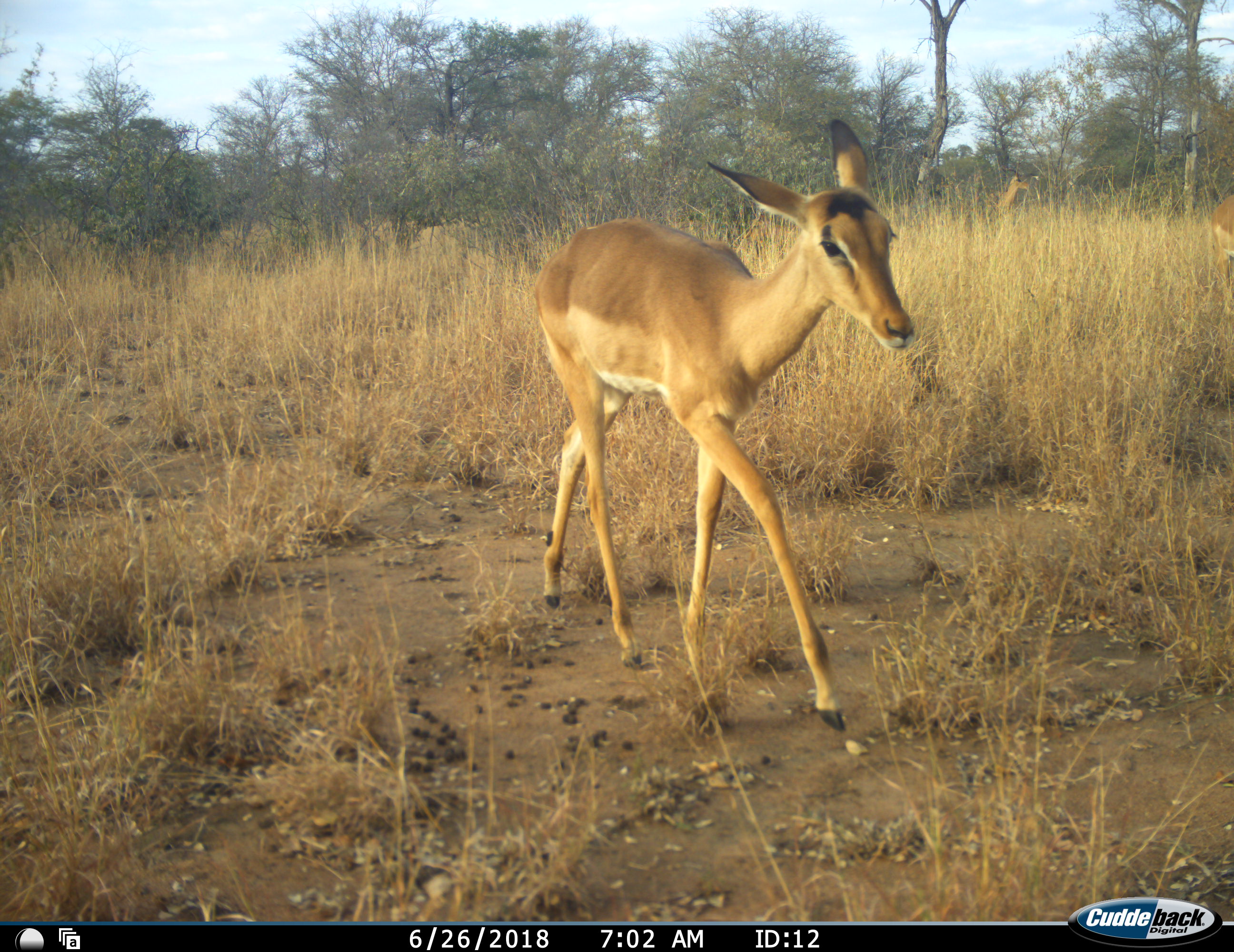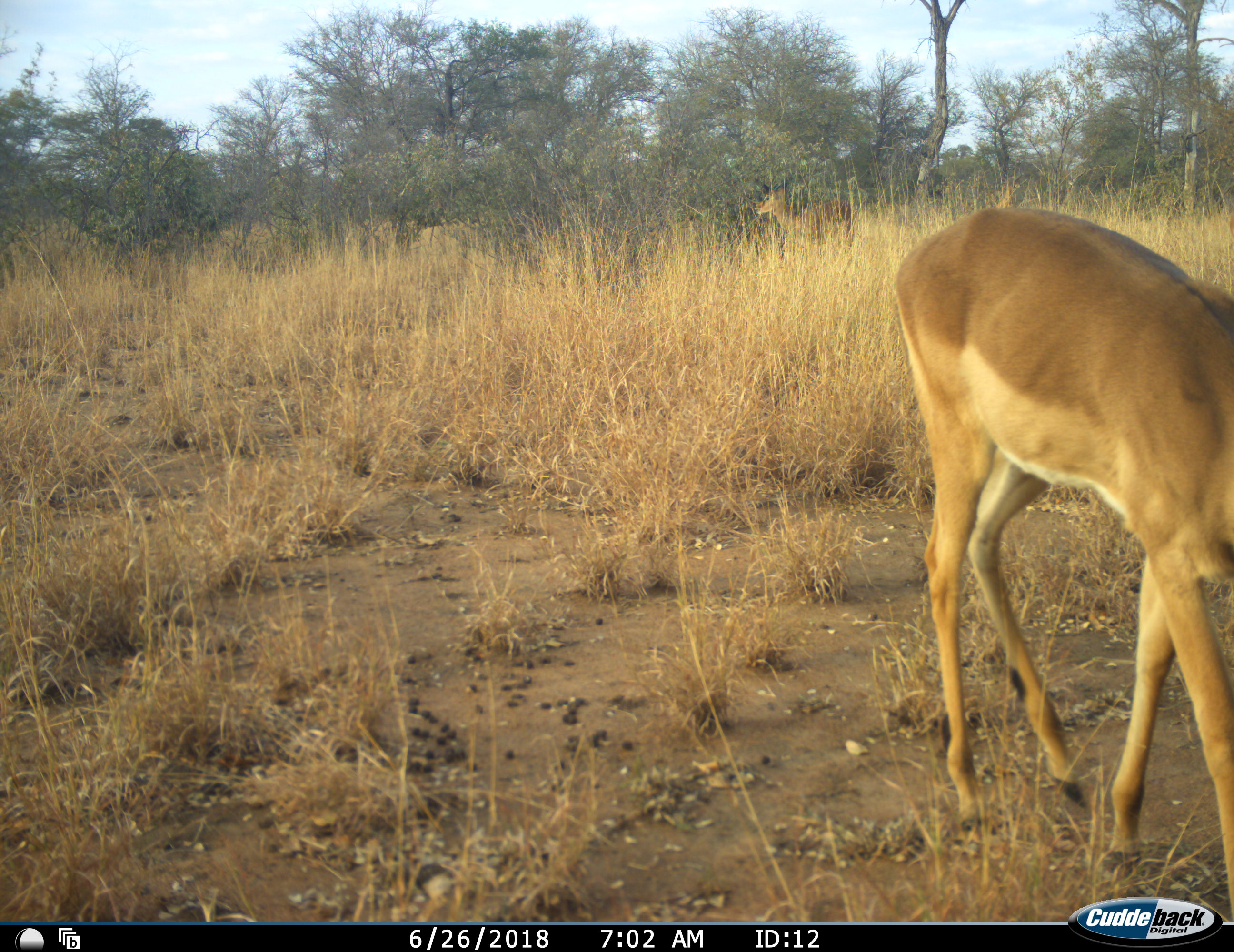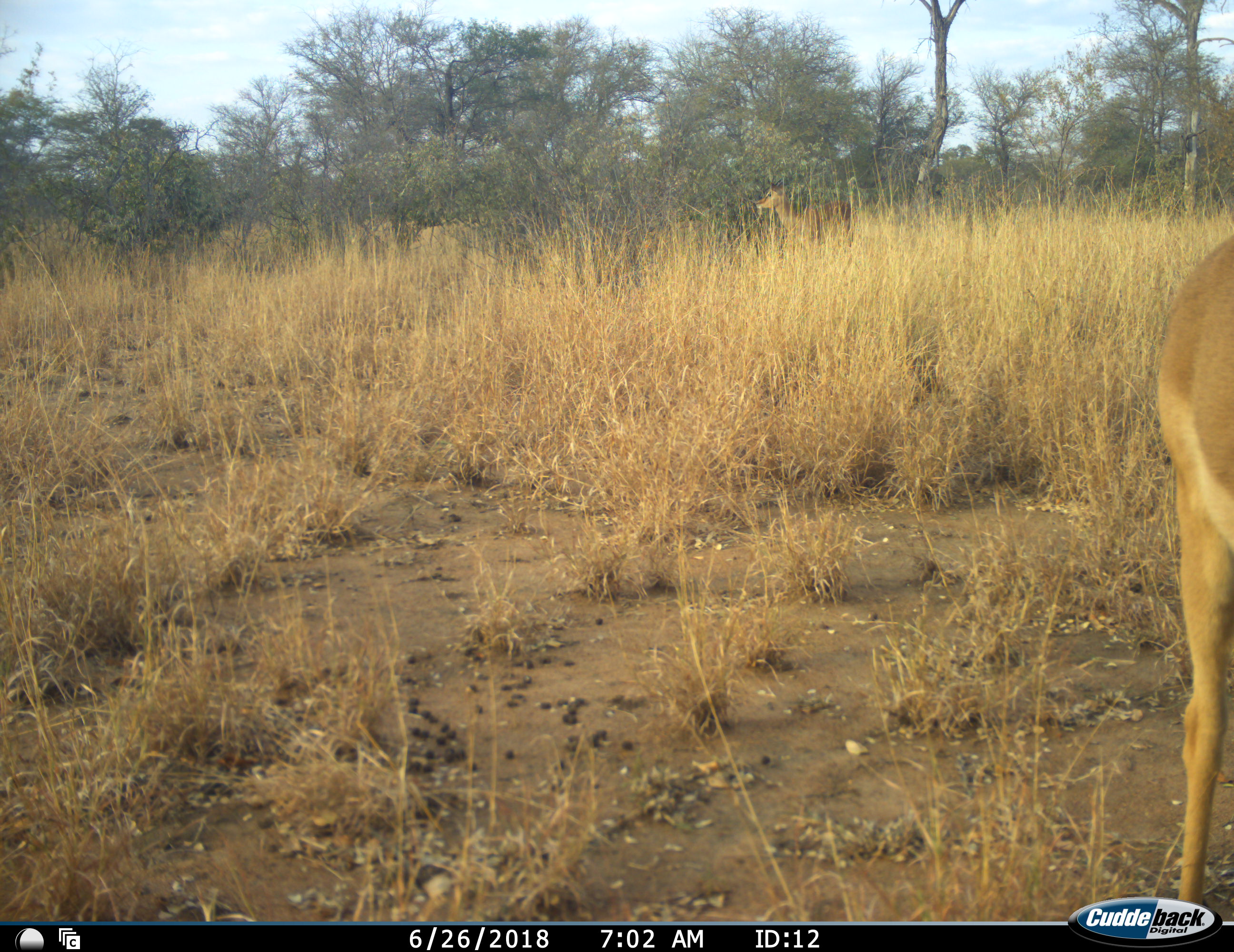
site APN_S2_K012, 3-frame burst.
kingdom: Animalia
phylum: Chordata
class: Mammalia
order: Artiodactyla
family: Bovidae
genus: Aepyceros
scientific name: Aepyceros melampus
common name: impala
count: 3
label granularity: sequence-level